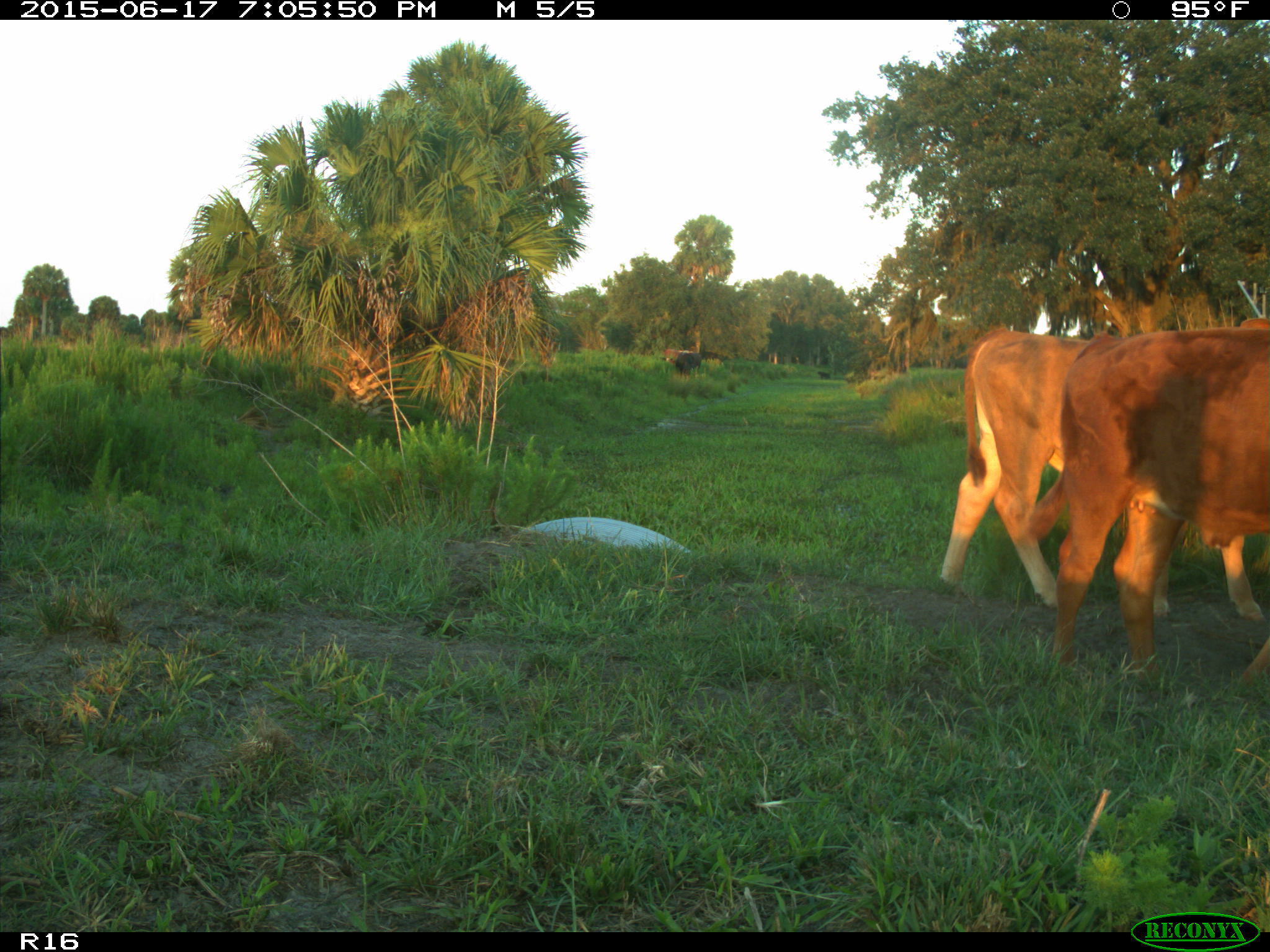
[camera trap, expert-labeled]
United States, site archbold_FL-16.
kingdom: Animalia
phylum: Chordata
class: Mammalia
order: Artiodactyla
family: Bovidae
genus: Bos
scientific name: Bos taurus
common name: domestic cow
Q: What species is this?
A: Bos taurus (domestic cow).